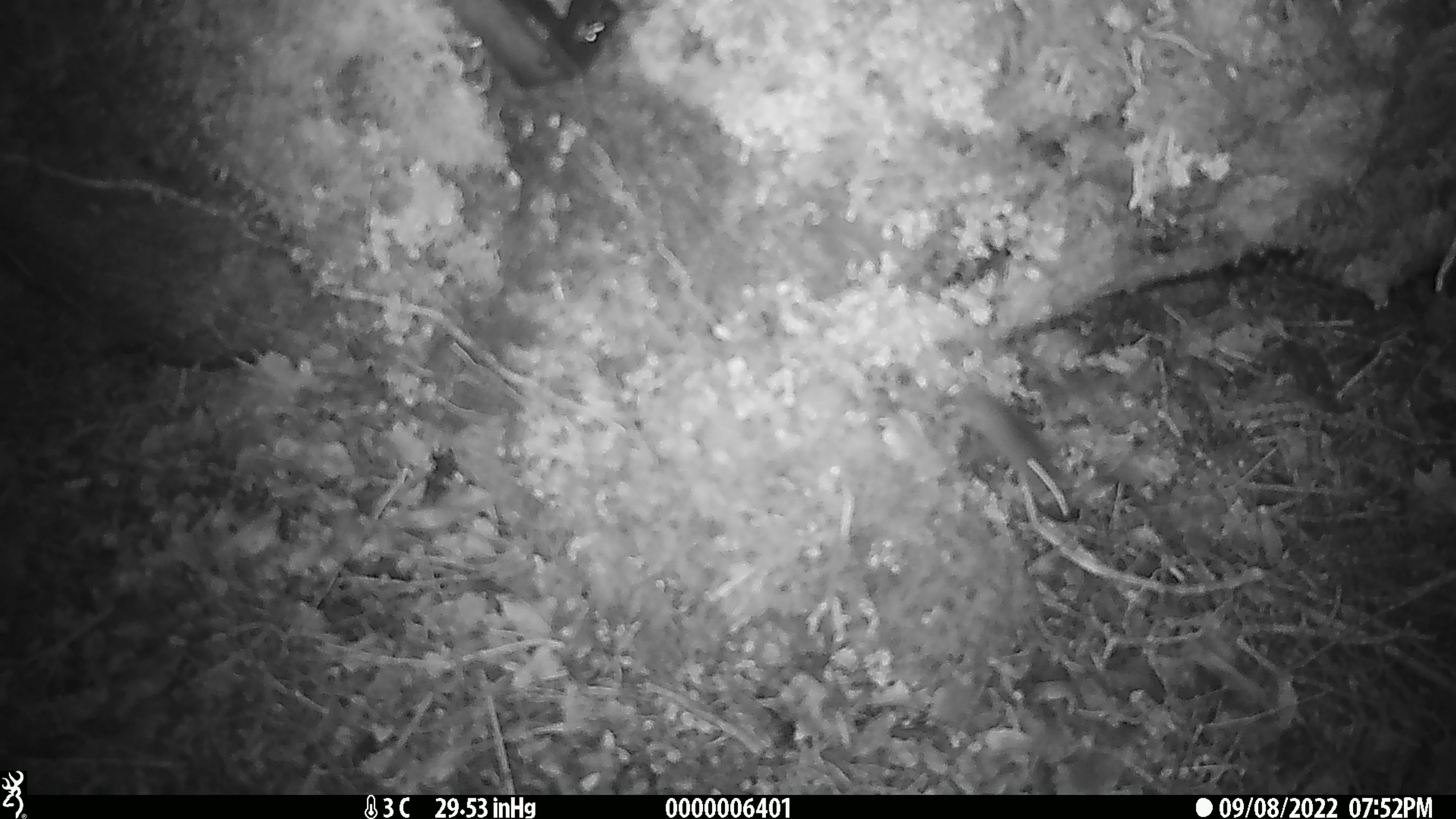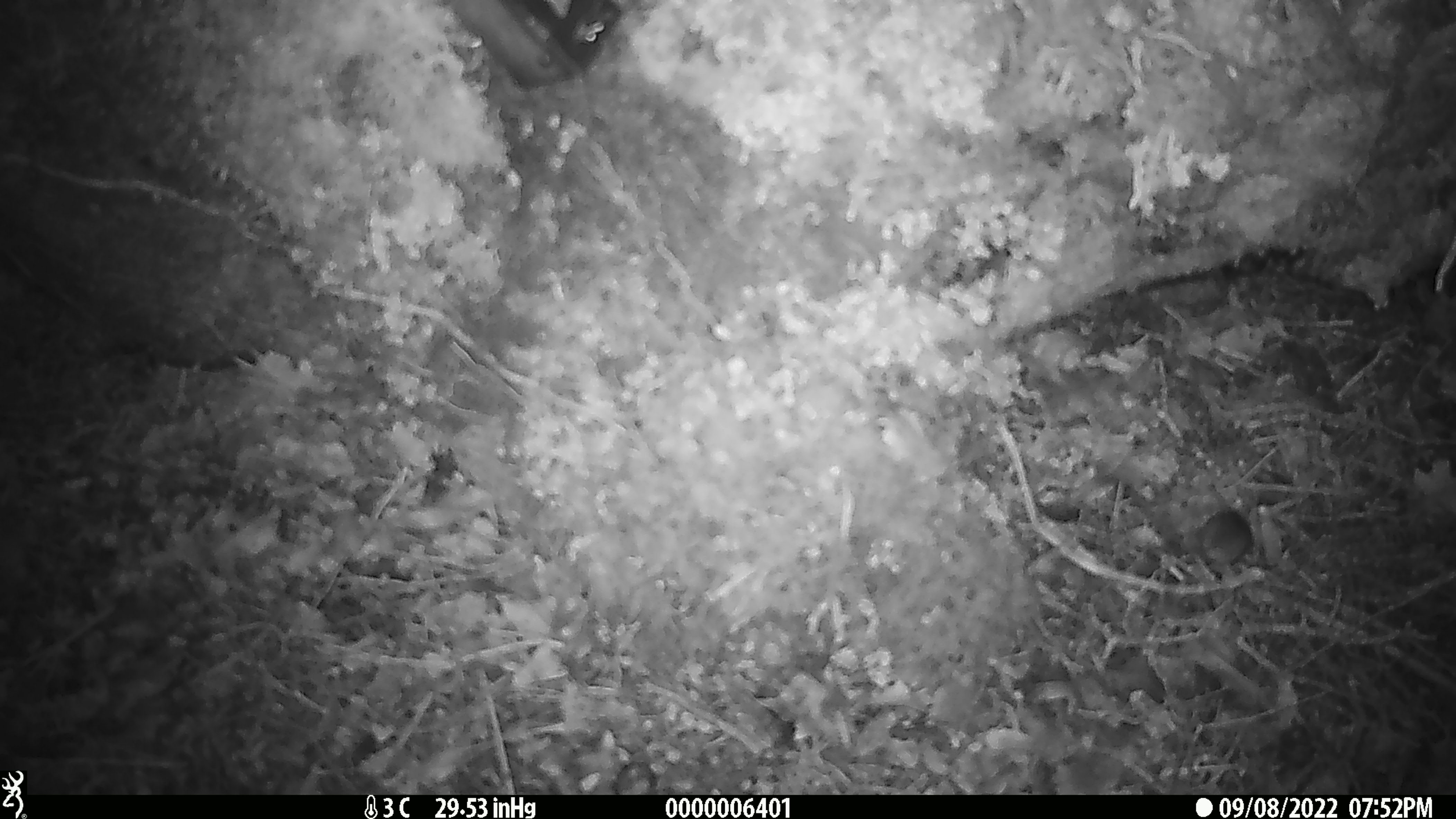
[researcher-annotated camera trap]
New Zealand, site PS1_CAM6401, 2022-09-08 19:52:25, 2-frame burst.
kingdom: Animalia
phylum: Chordata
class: Mammalia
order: Rodentia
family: Muridae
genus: Mus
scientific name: Mus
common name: mouse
Mouse (Mus).